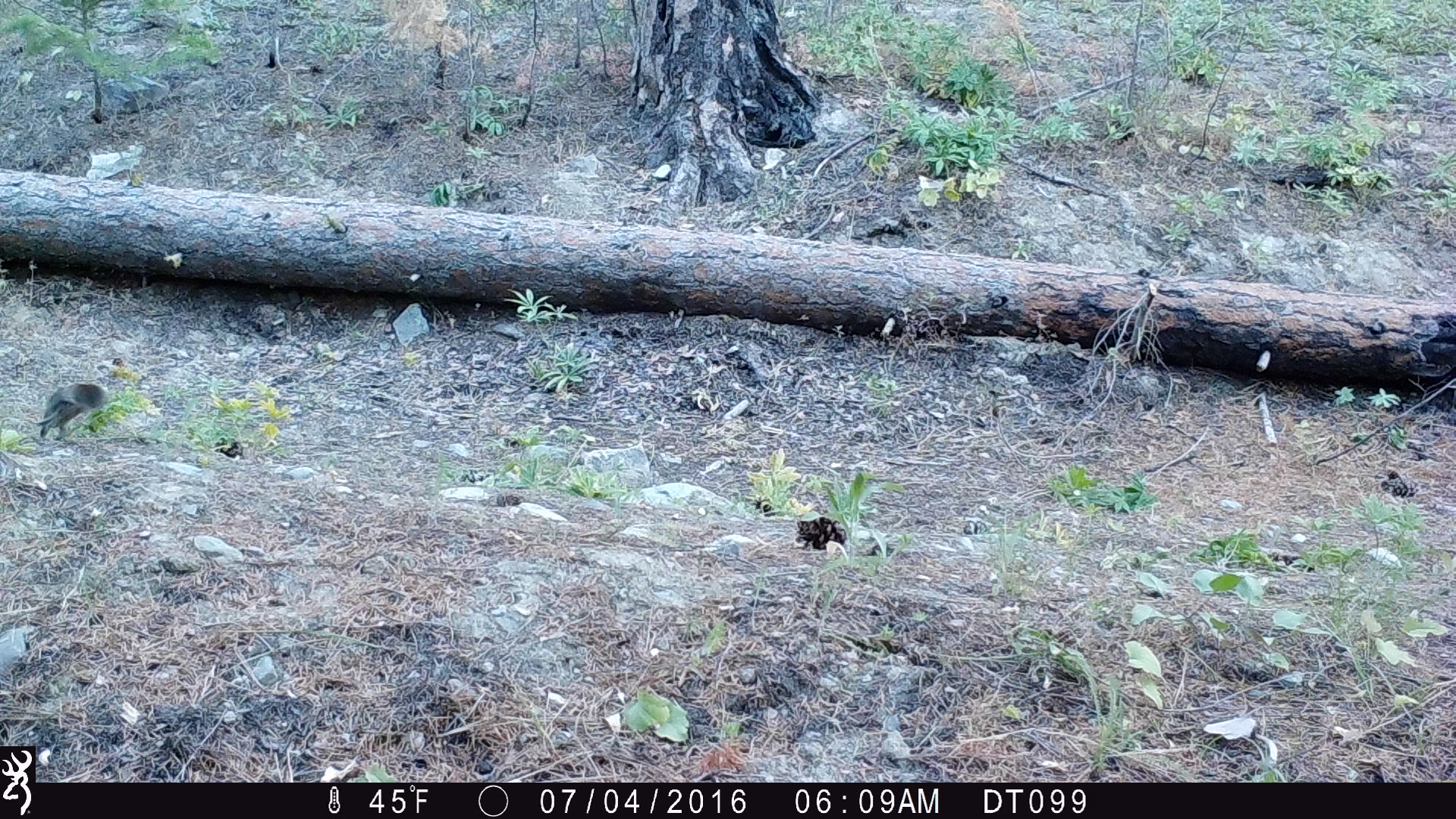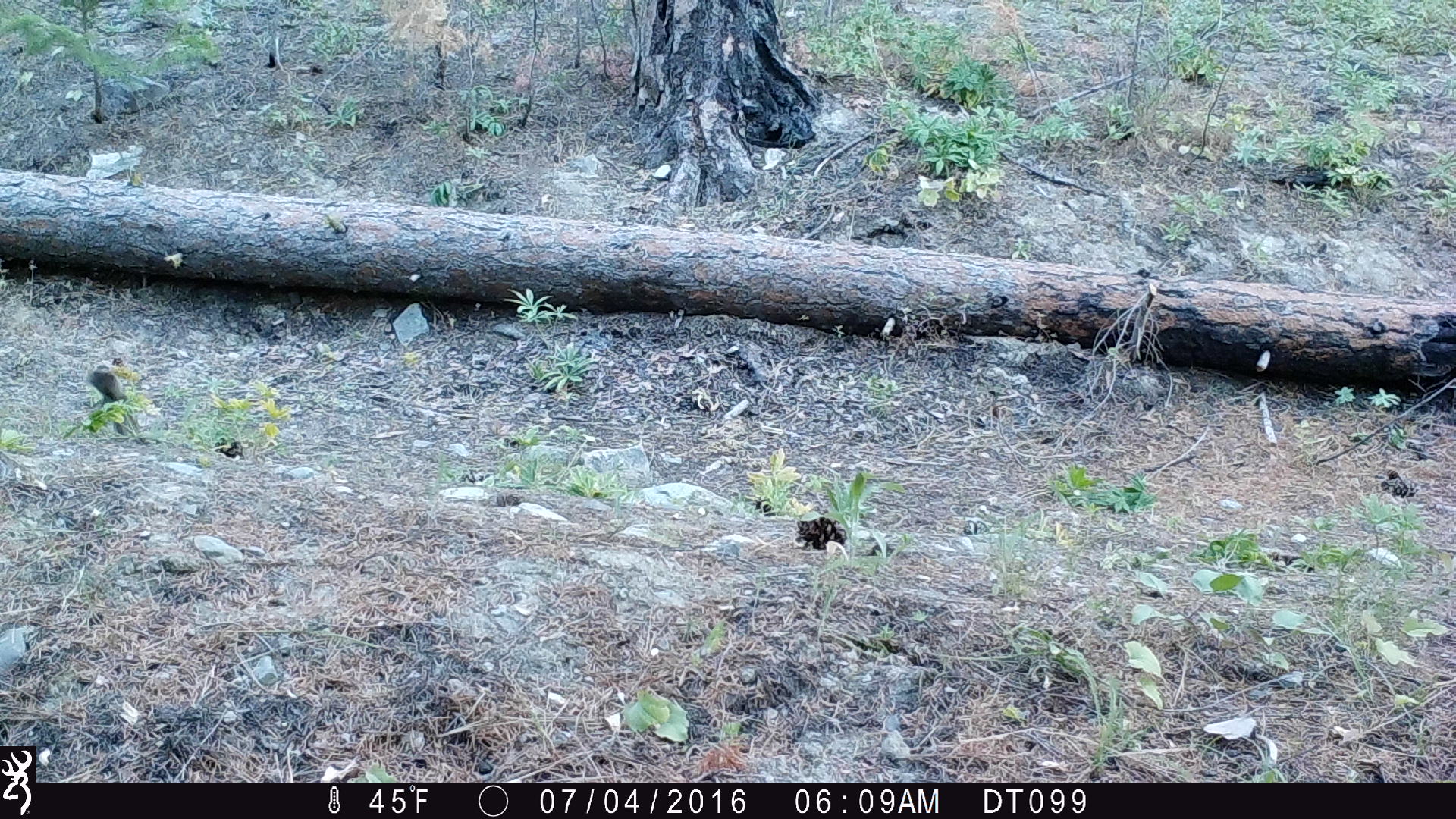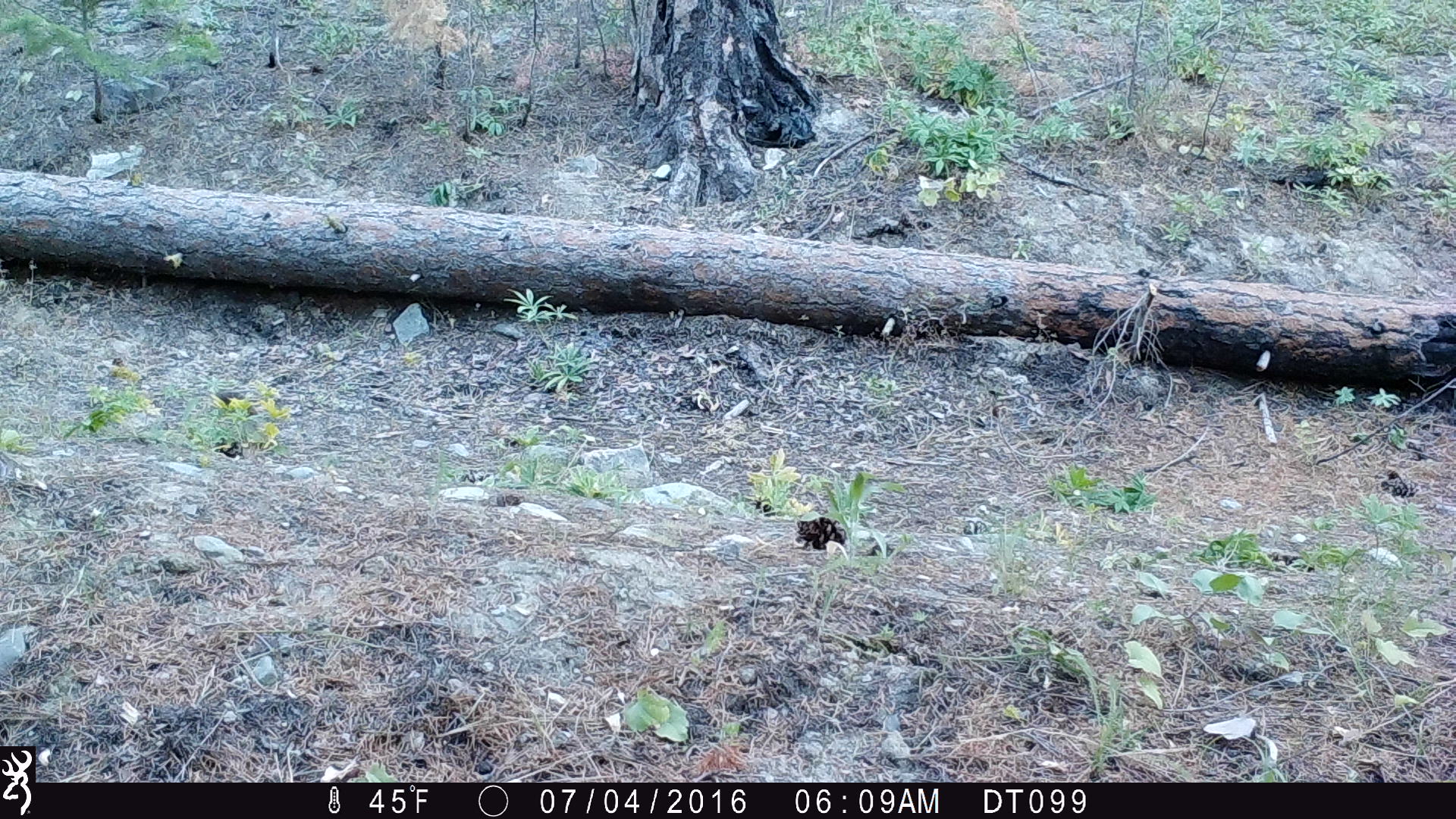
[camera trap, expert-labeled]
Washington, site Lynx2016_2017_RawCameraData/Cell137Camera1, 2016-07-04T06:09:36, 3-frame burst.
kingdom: Animalia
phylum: Chordata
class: Mammalia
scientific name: Mammalia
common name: small mammal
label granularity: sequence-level